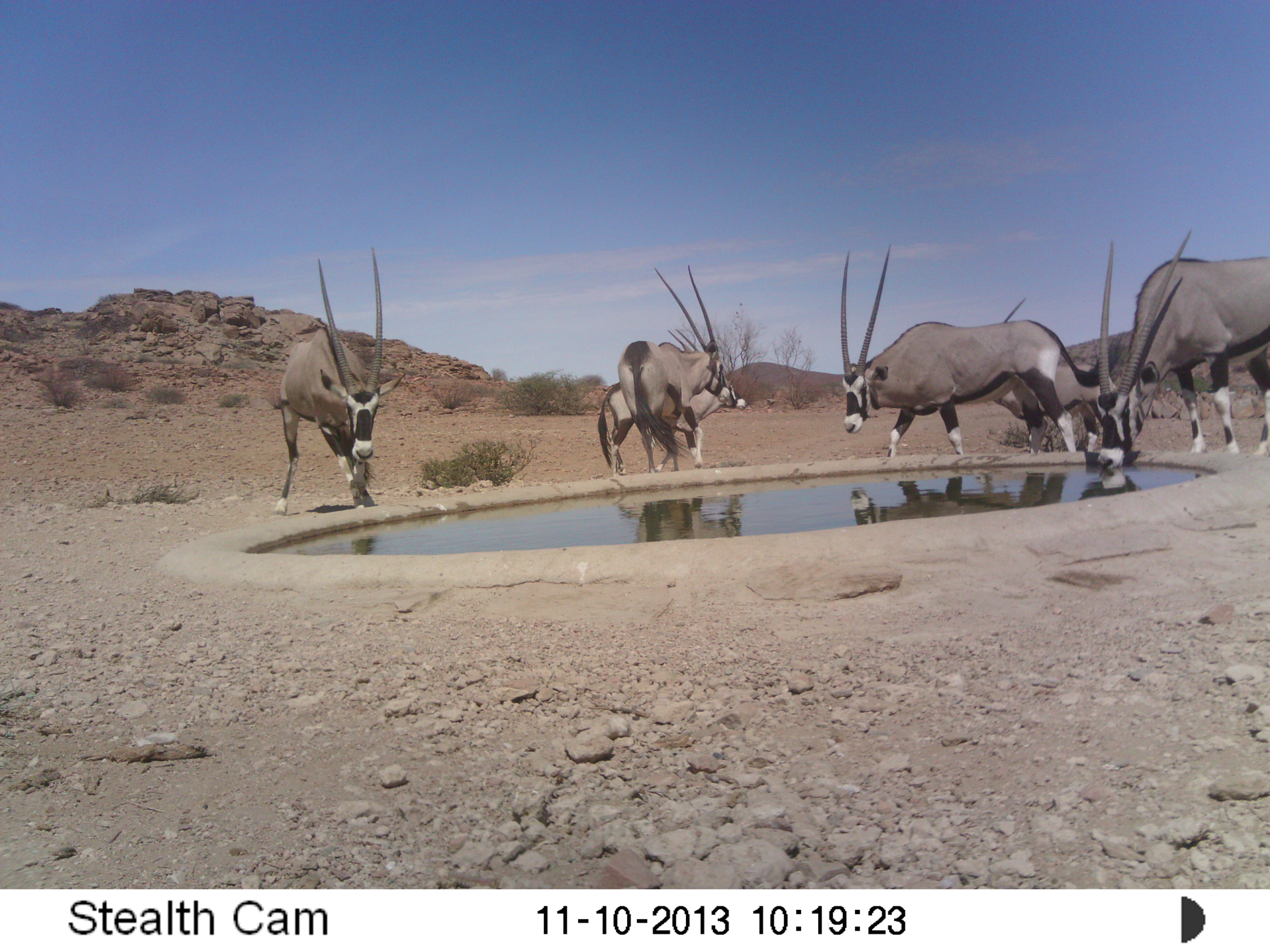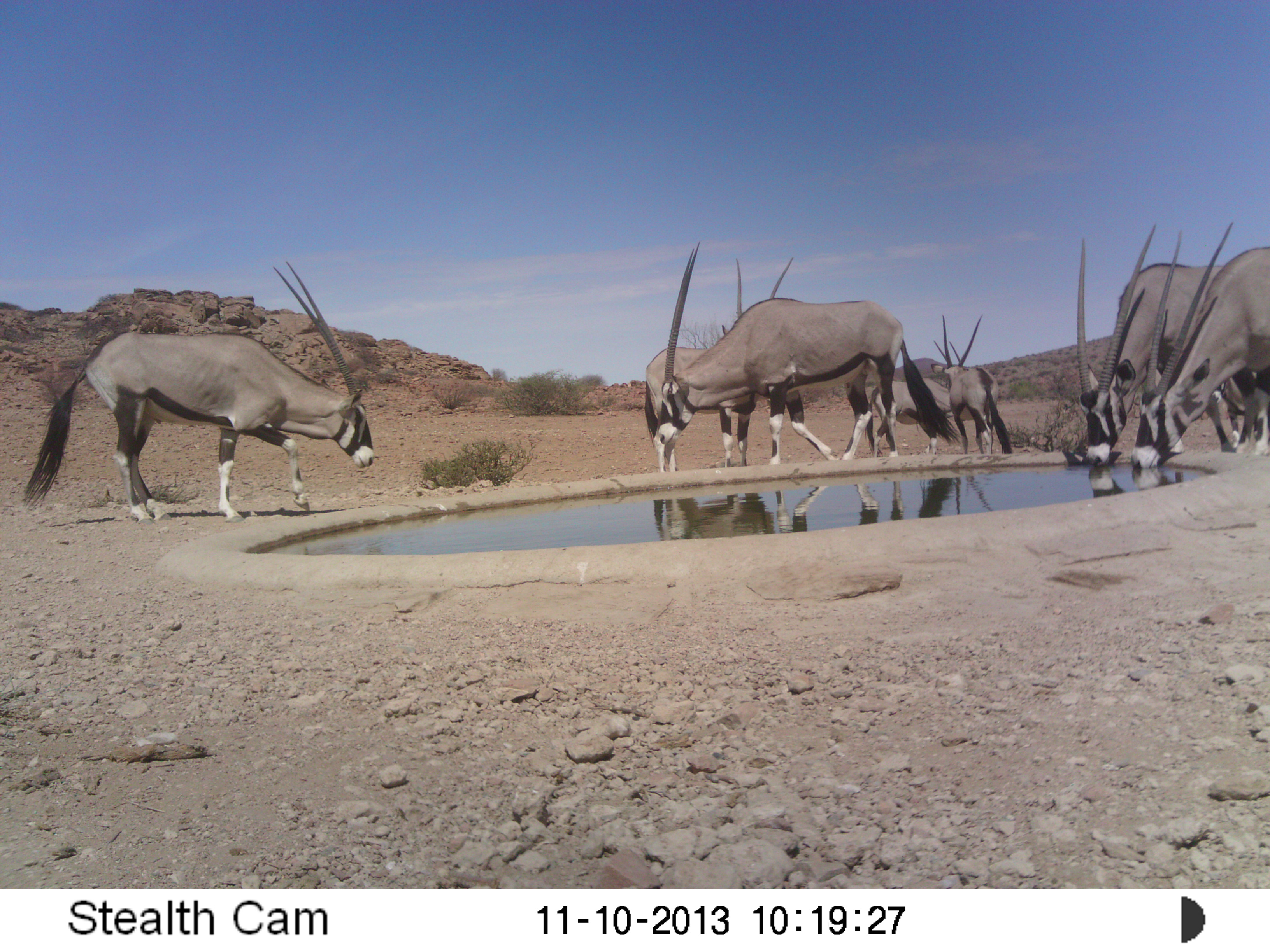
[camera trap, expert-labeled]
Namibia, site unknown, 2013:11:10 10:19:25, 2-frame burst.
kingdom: Animalia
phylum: Chordata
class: Mammalia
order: Artiodactyla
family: Bovidae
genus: Oryx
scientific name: Oryx gazella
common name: gemsbok